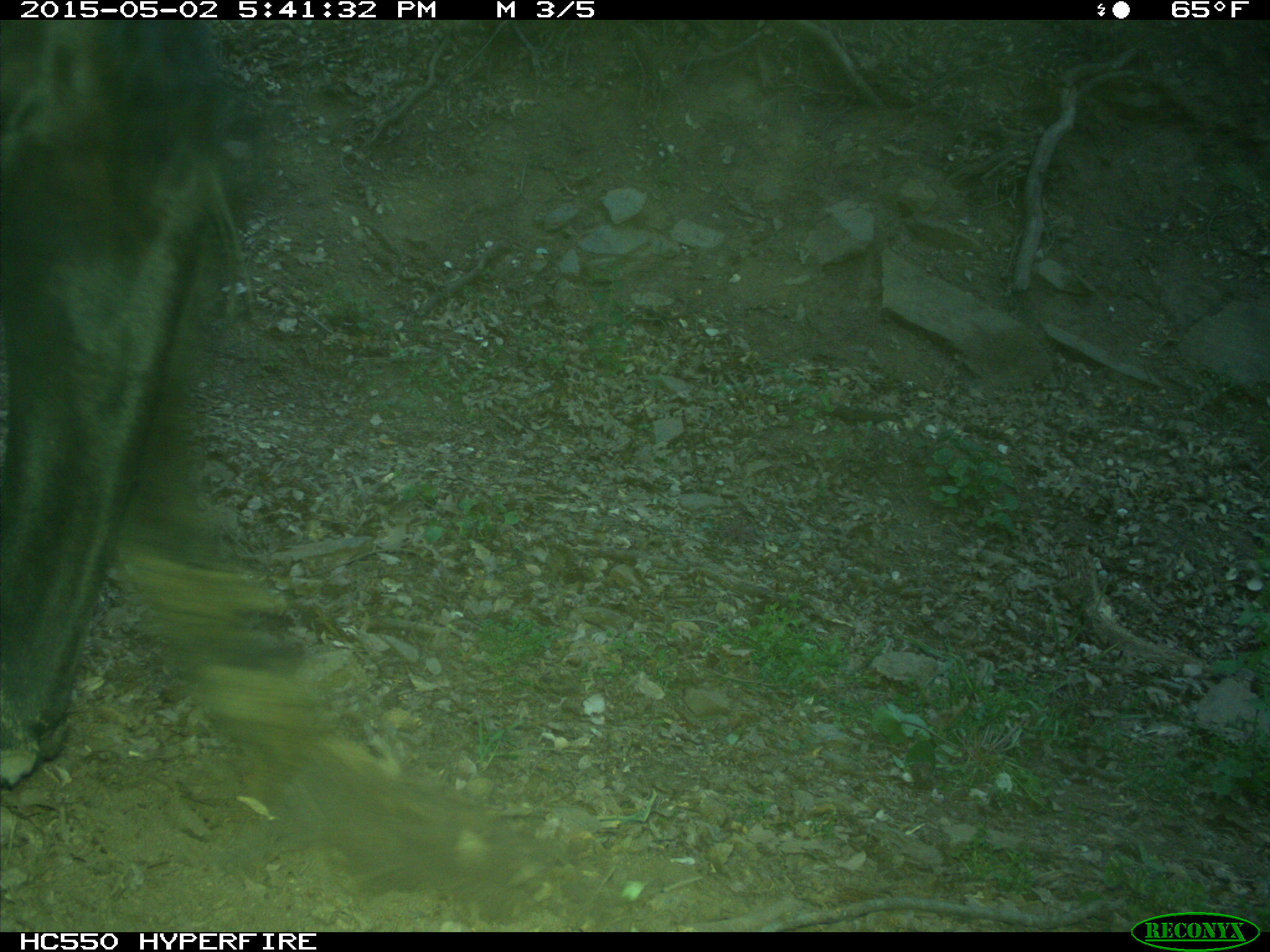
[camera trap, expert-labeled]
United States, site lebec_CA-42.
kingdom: Animalia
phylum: Chordata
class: Mammalia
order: Artiodactyla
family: Bovidae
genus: Bos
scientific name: Bos taurus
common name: domestic cow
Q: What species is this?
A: Bos taurus (domestic cow).